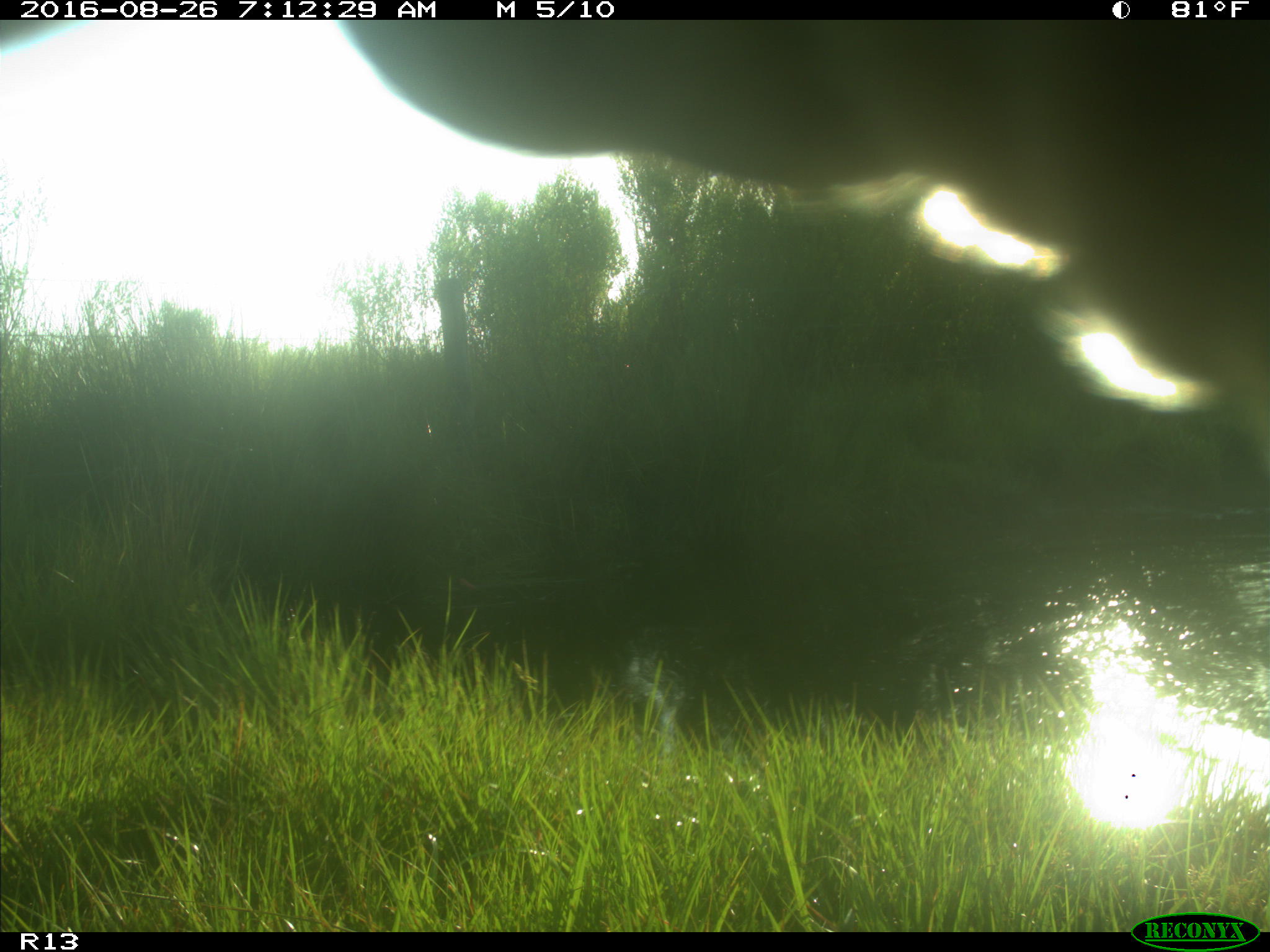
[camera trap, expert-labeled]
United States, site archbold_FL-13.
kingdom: Animalia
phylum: Chordata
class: Mammalia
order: Artiodactyla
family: Bovidae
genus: Bos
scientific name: Bos taurus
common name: domestic cow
Bos taurus (domestic cow).